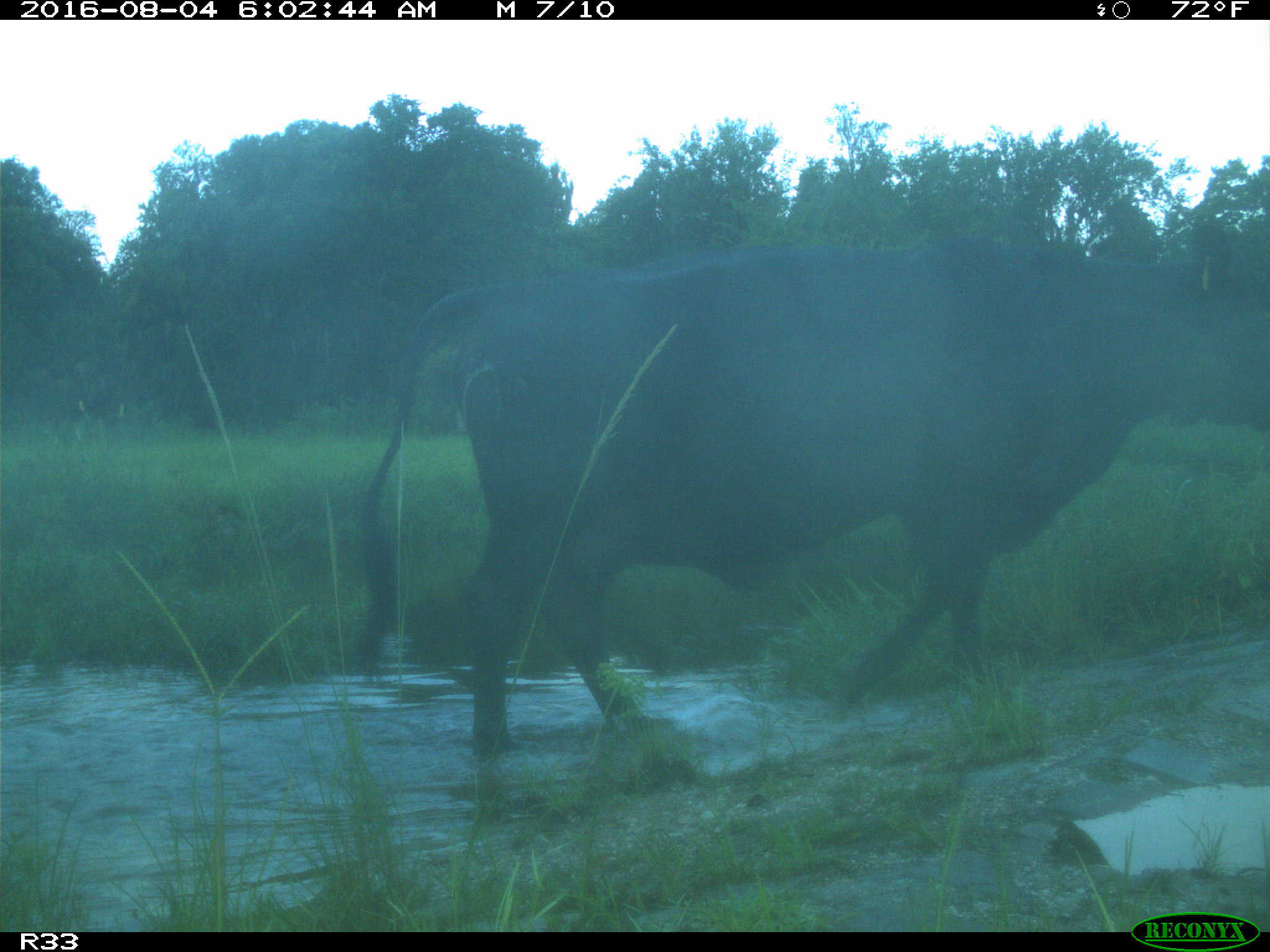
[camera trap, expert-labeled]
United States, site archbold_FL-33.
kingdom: Animalia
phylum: Chordata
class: Mammalia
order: Artiodactyla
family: Bovidae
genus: Bos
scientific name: Bos taurus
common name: domestic cow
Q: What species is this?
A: Bos taurus (domestic cow).